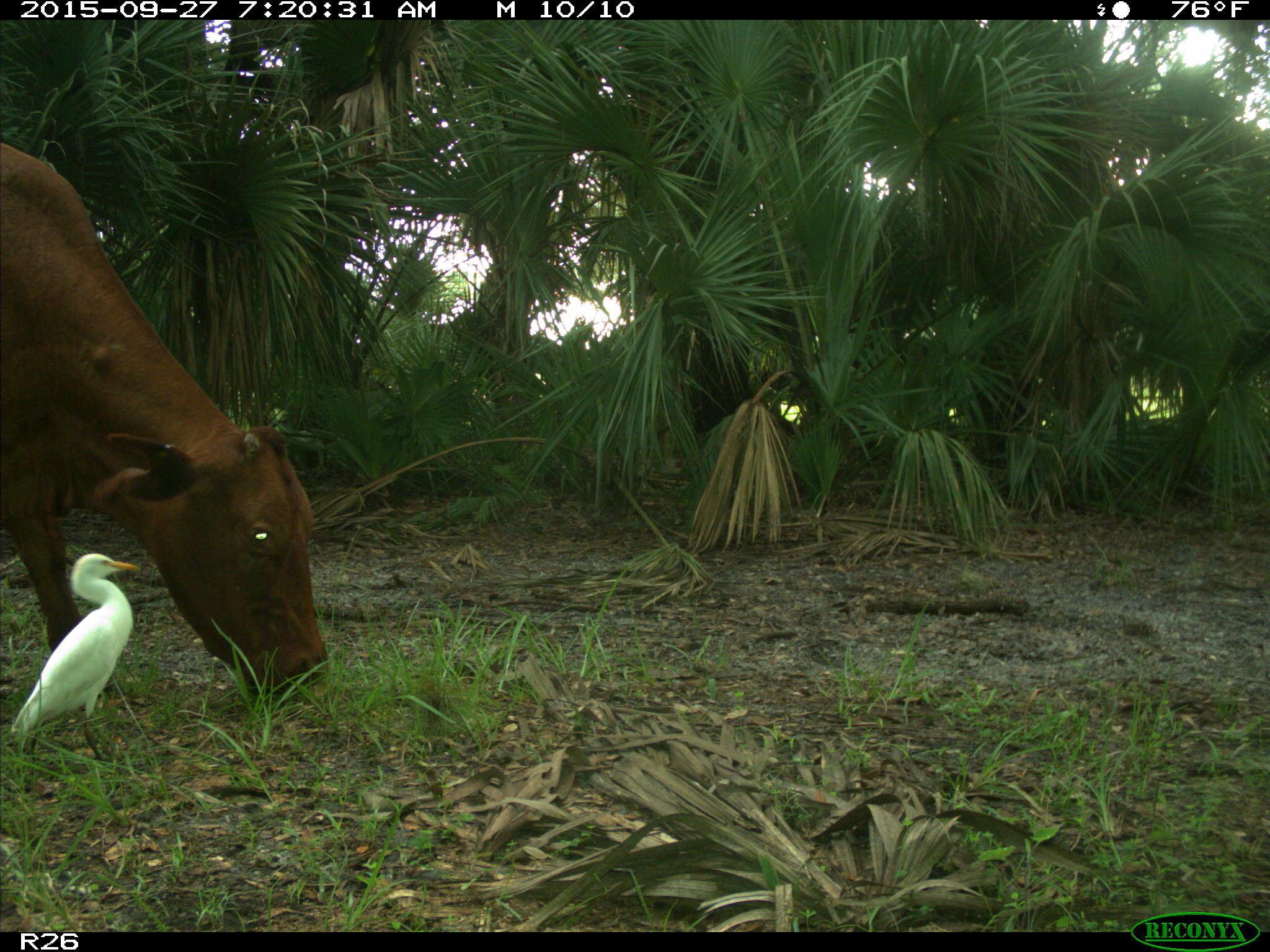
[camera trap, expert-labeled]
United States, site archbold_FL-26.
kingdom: Animalia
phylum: Chordata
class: Mammalia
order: Artiodactyla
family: Bovidae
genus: Bos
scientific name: Bos taurus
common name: domestic cow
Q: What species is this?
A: Bos taurus (domestic cow).